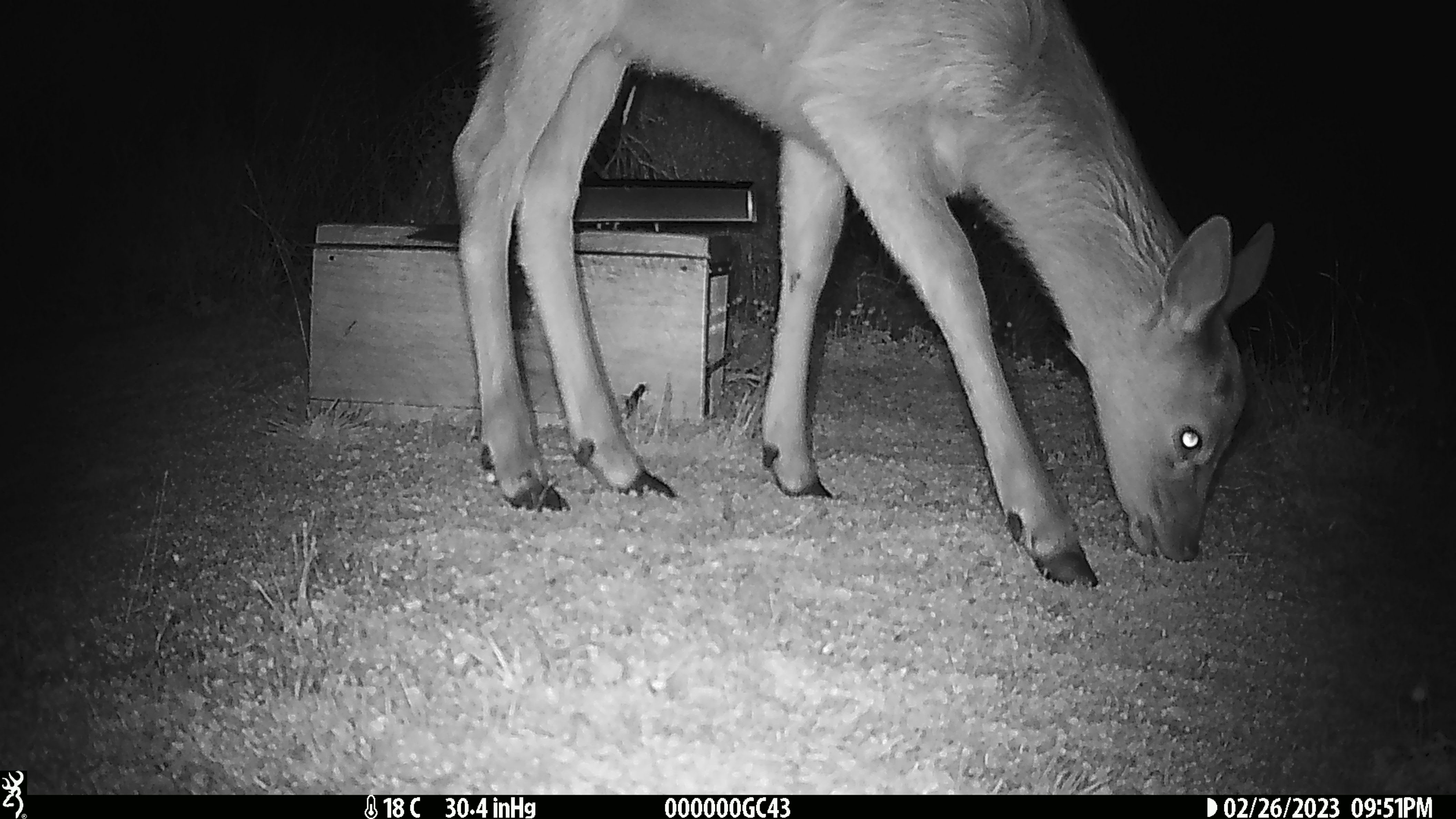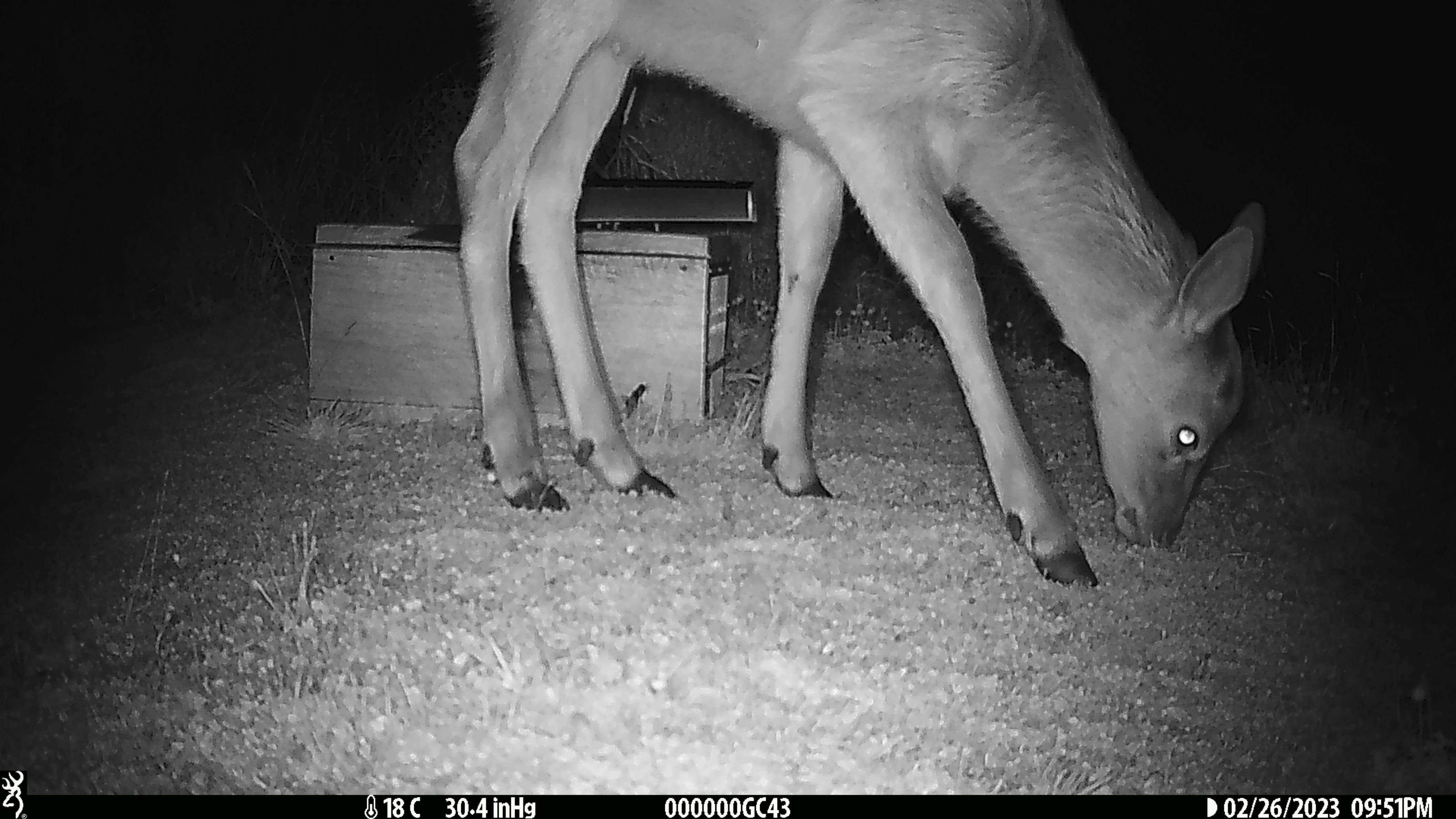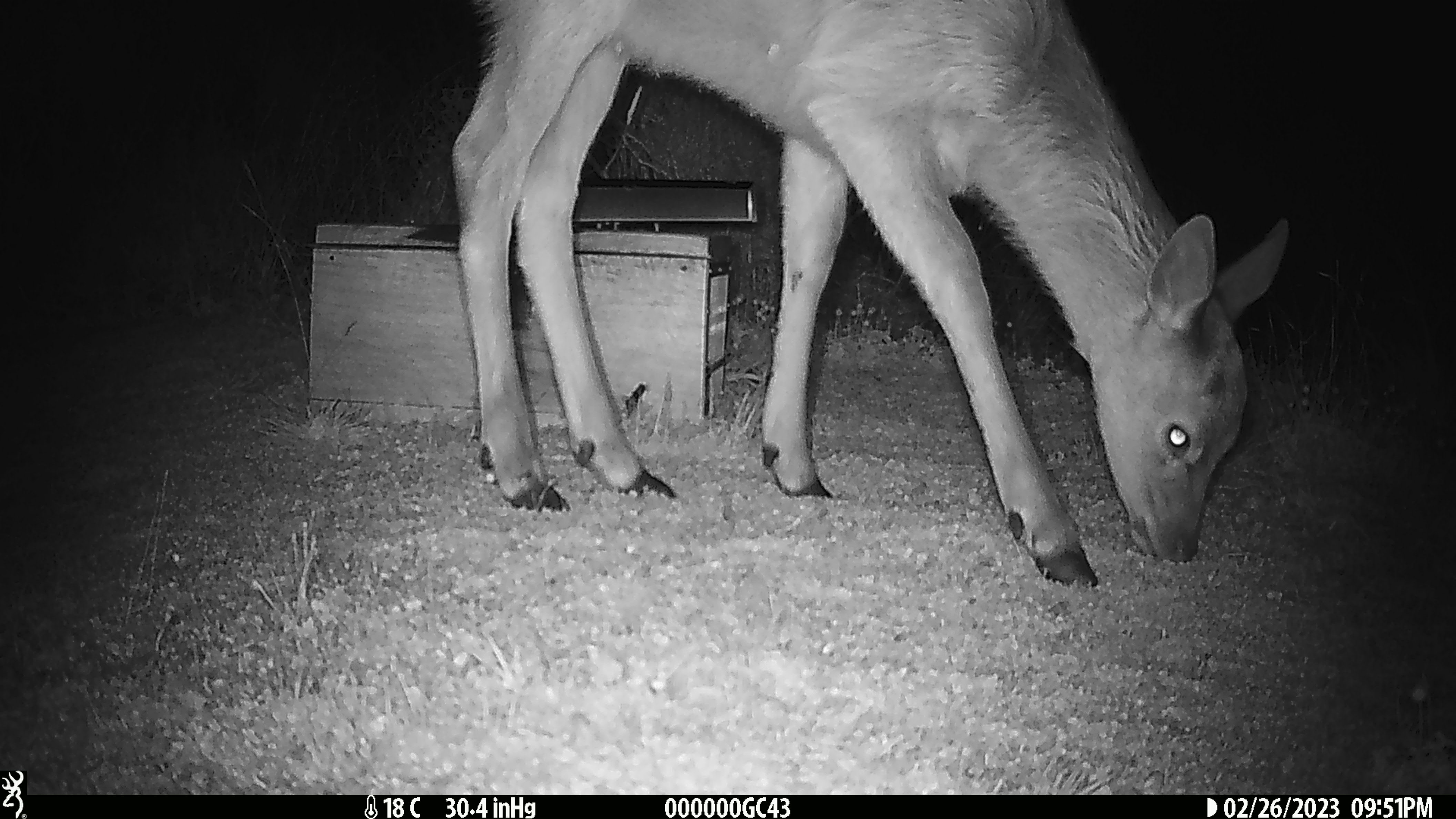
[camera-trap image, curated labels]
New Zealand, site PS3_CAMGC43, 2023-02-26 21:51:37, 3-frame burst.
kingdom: Animalia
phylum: Chordata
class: Mammalia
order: Artiodactyla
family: Cervidae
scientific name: Cervidae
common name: deer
Deer (Cervidae).